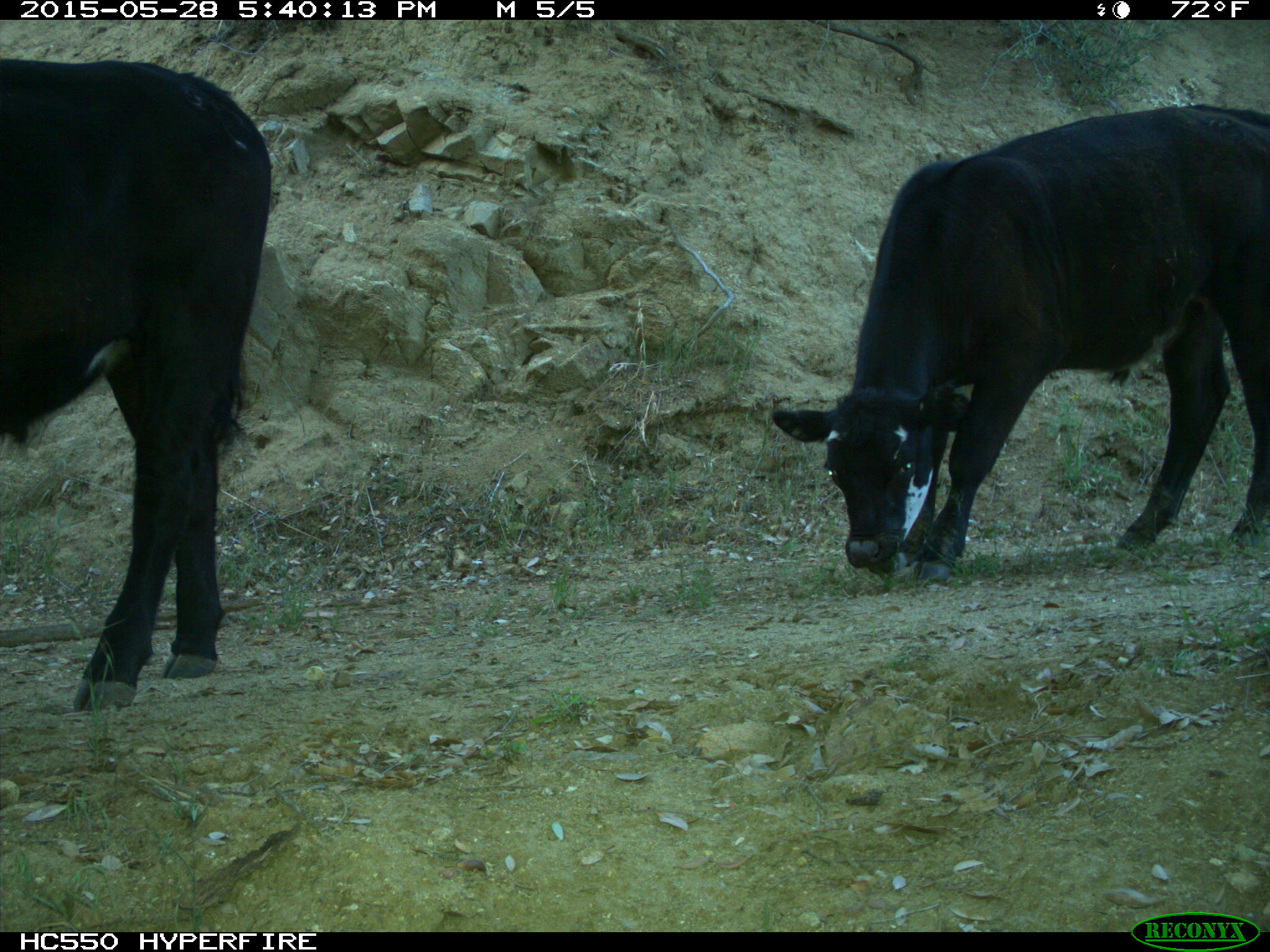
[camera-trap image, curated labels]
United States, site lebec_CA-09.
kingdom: Animalia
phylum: Chordata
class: Mammalia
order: Artiodactyla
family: Bovidae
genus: Bos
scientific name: Bos taurus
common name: domestic cow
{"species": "Bos taurus (domestic cow)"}